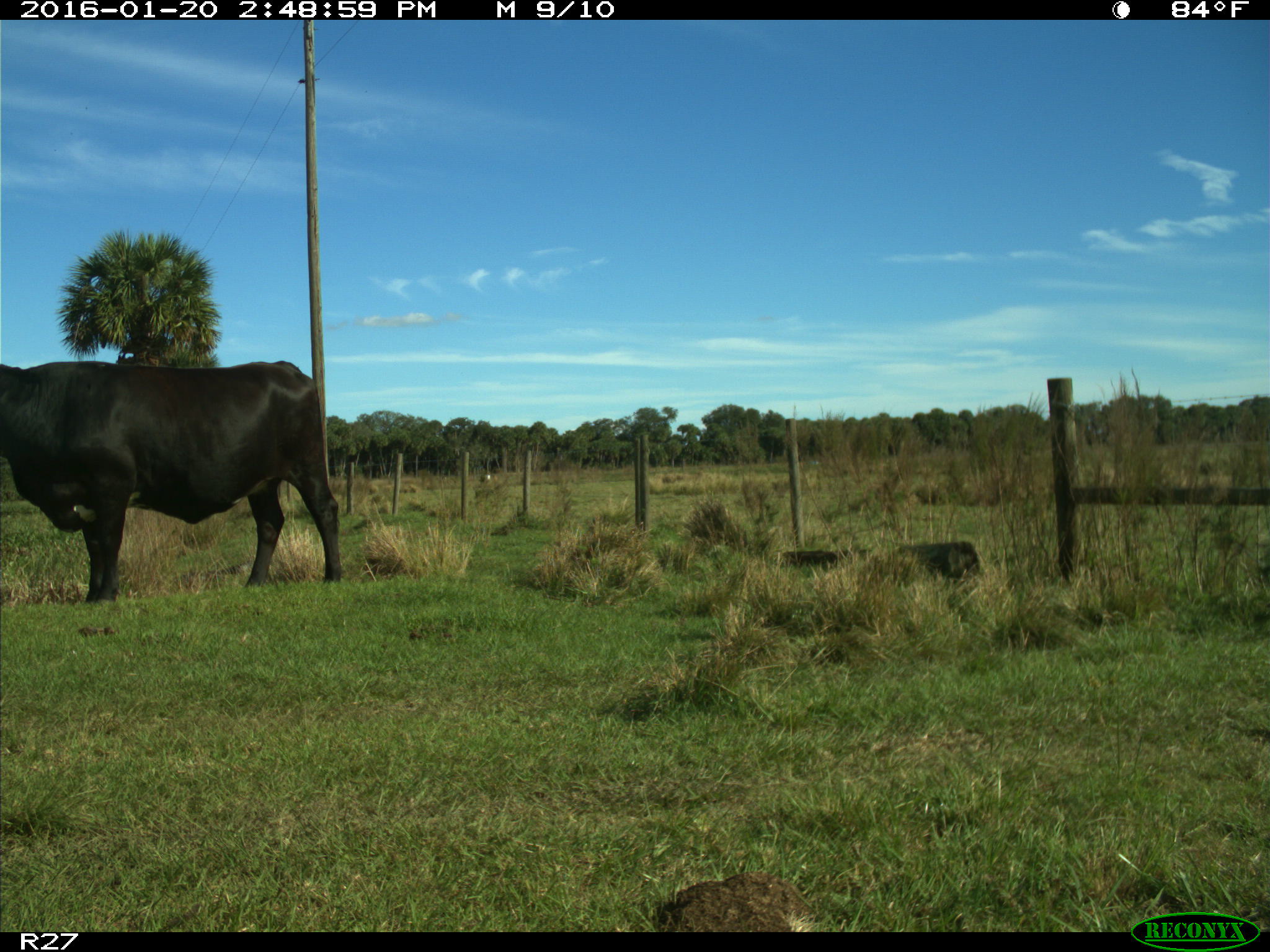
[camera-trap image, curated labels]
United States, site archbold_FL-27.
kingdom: Animalia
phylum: Chordata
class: Mammalia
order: Artiodactyla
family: Bovidae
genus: Bos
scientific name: Bos taurus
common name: domestic cow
Bos taurus (domestic cow).